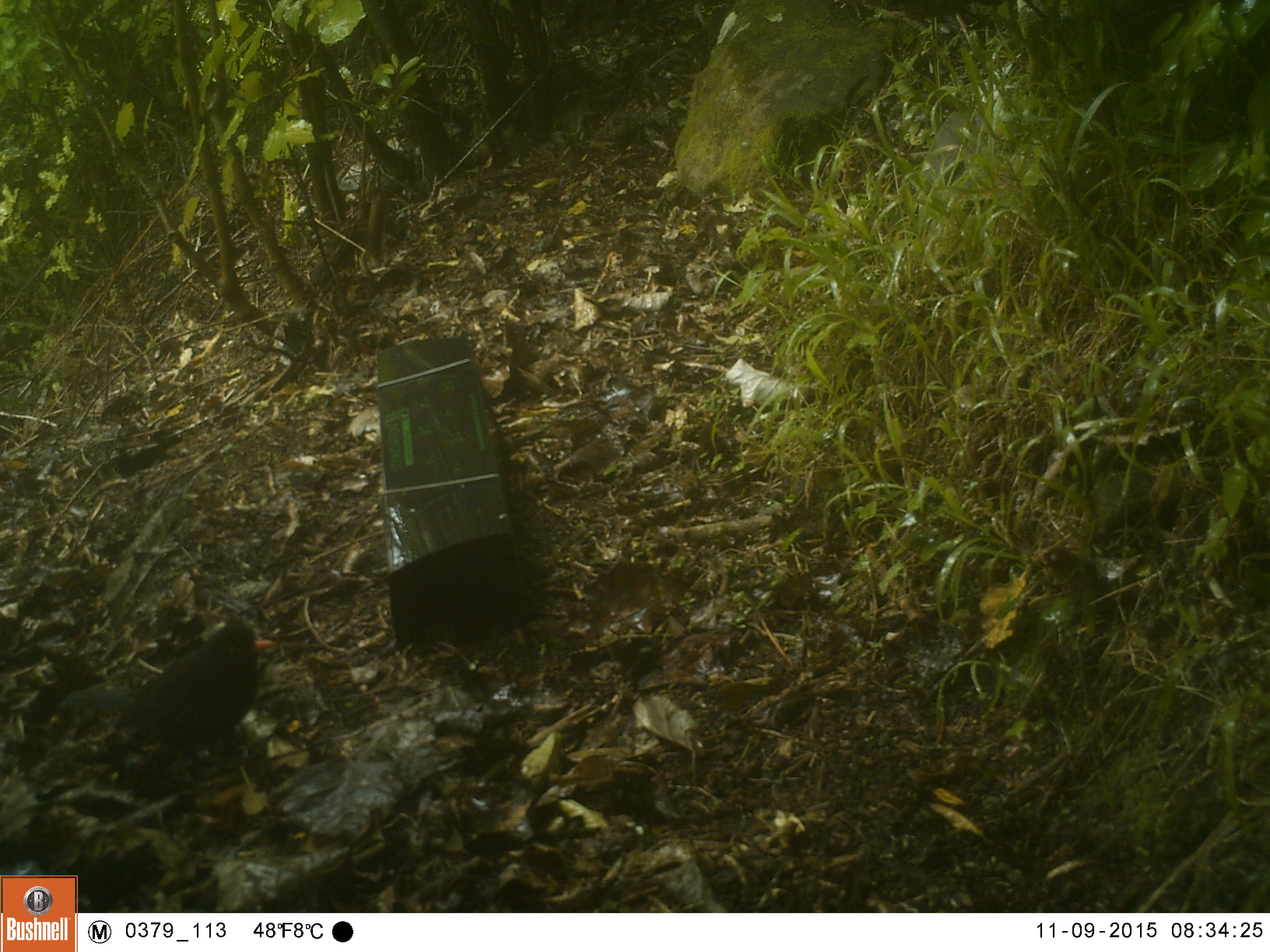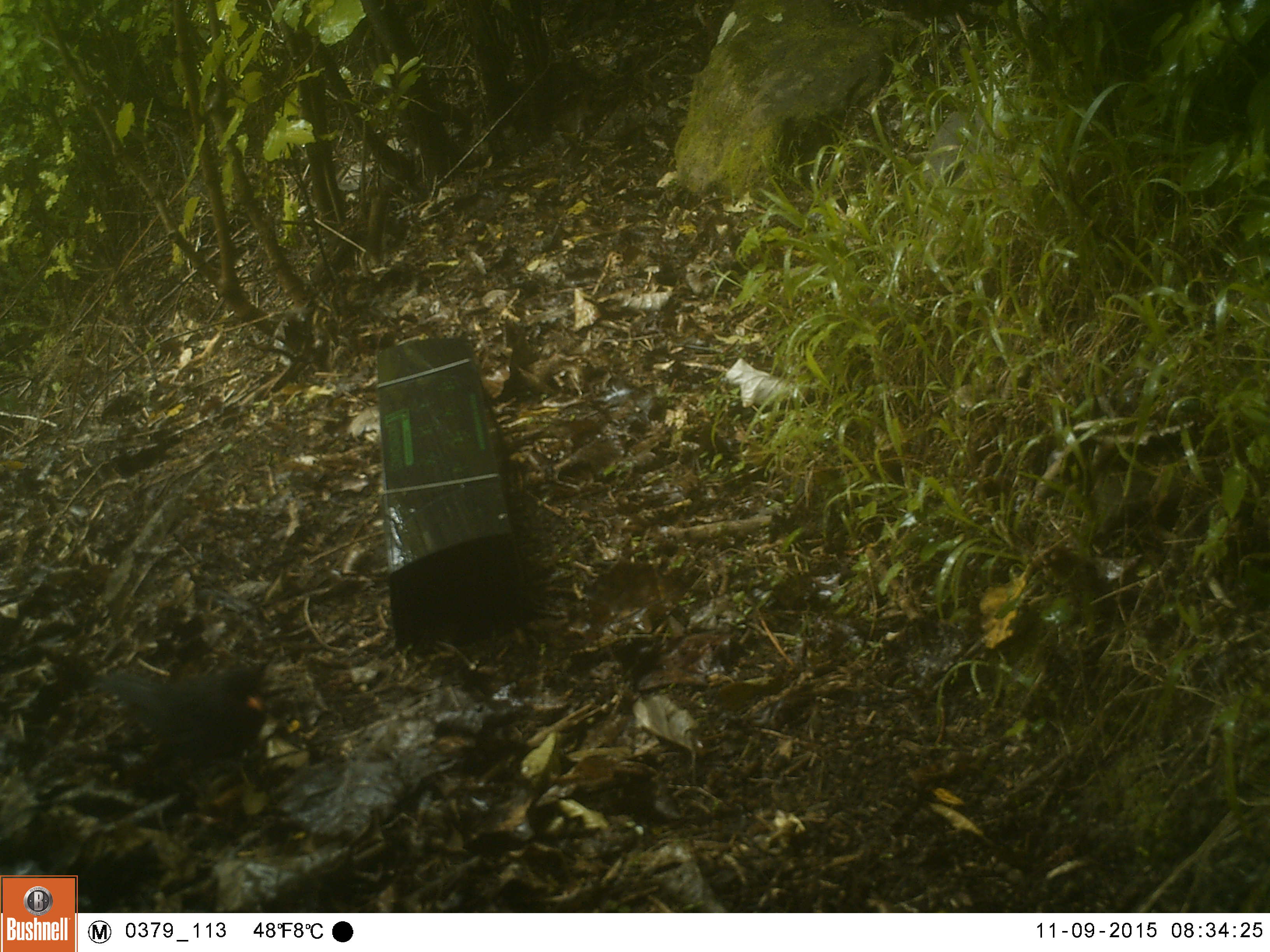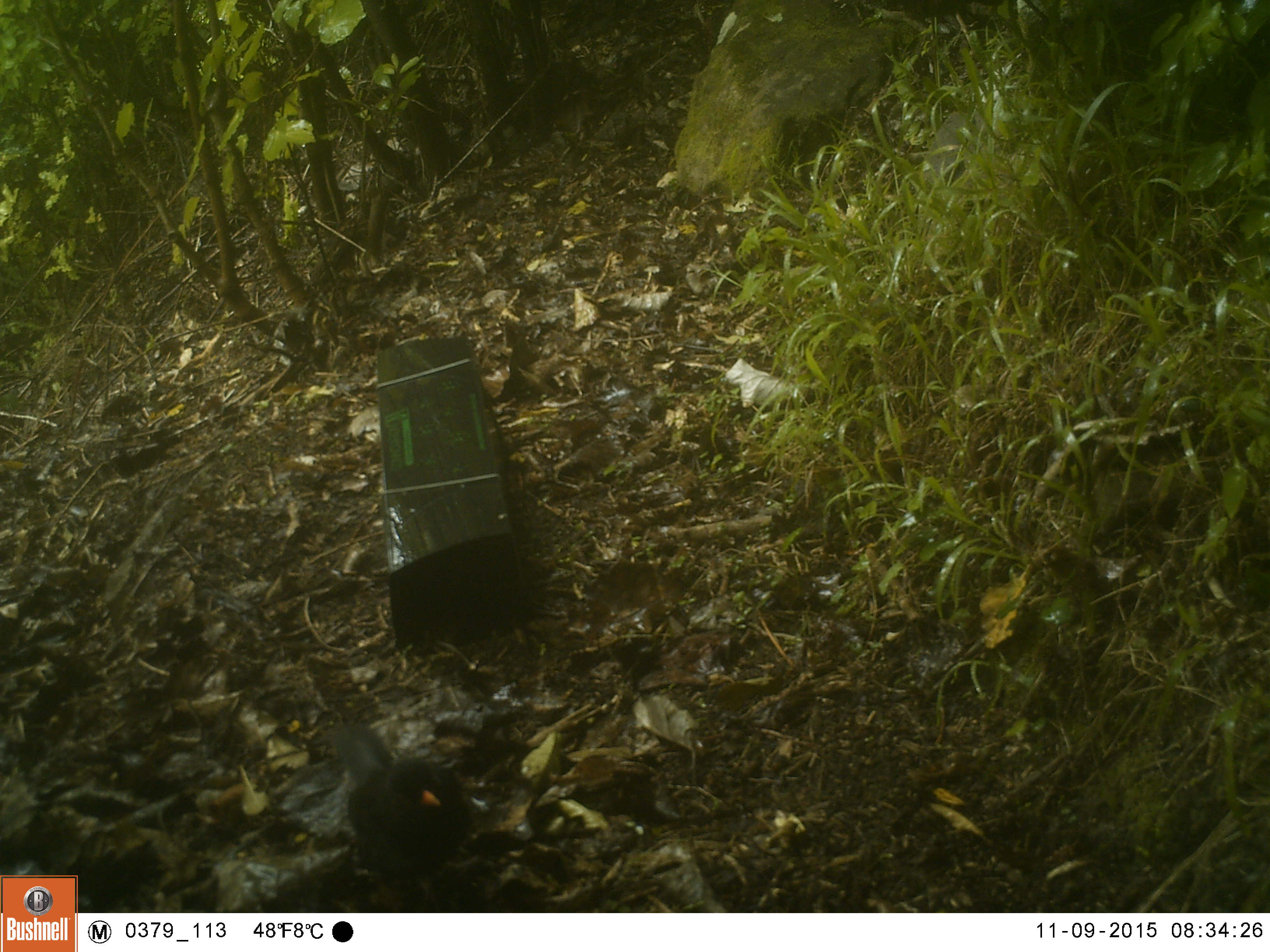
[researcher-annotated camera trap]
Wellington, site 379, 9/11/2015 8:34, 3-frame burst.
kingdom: Animalia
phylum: Chordata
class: Aves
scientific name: Aves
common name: bird